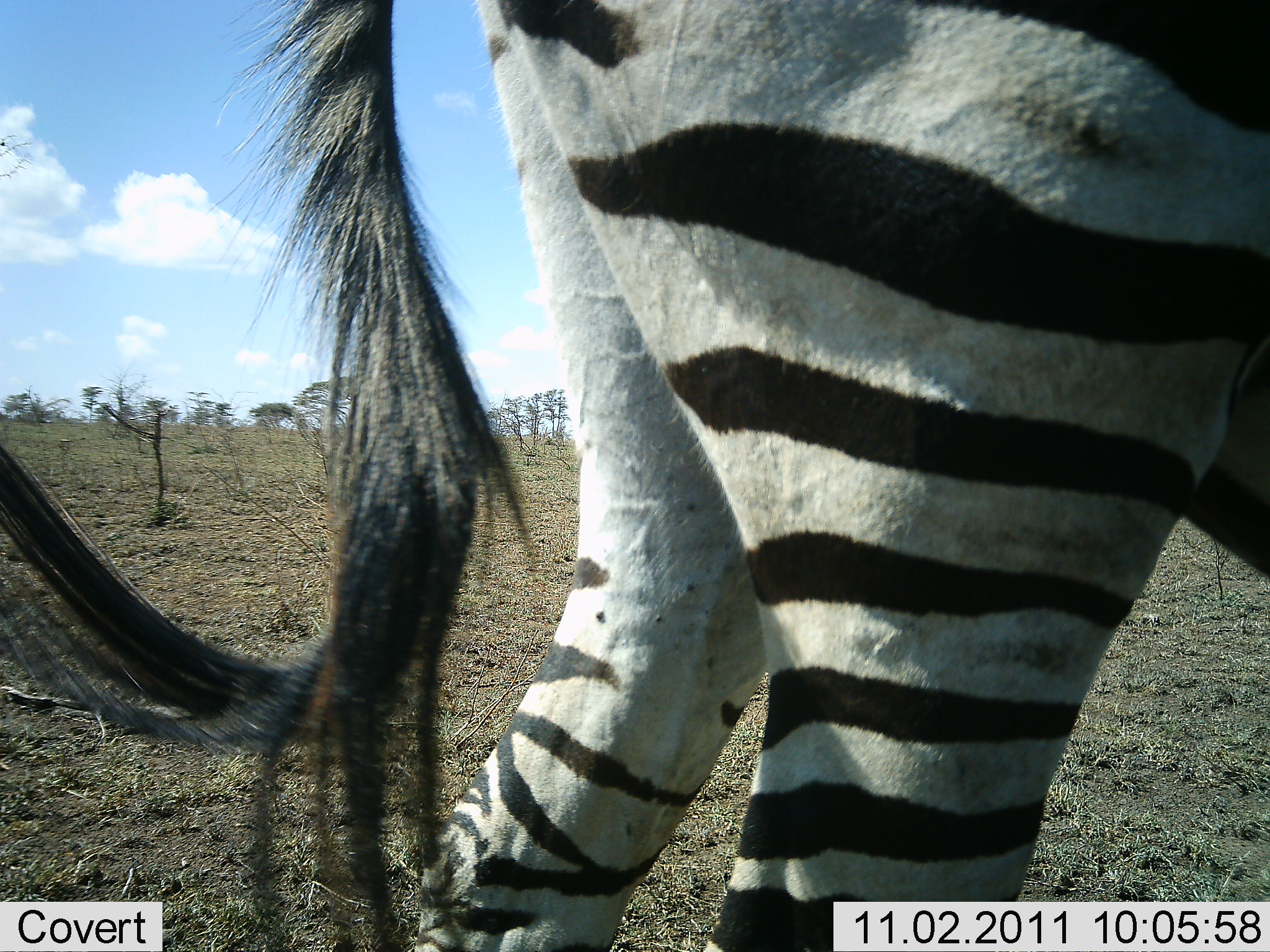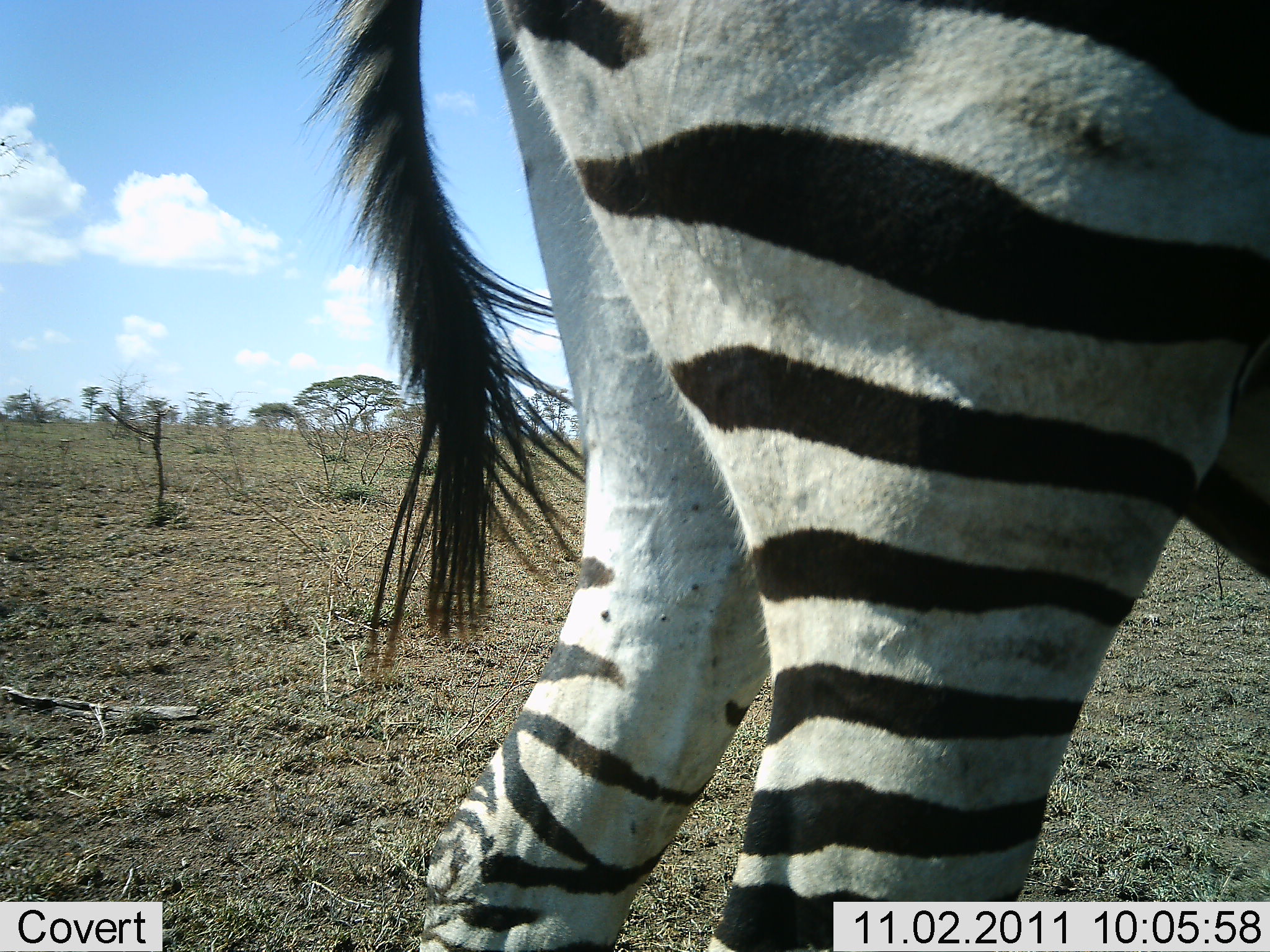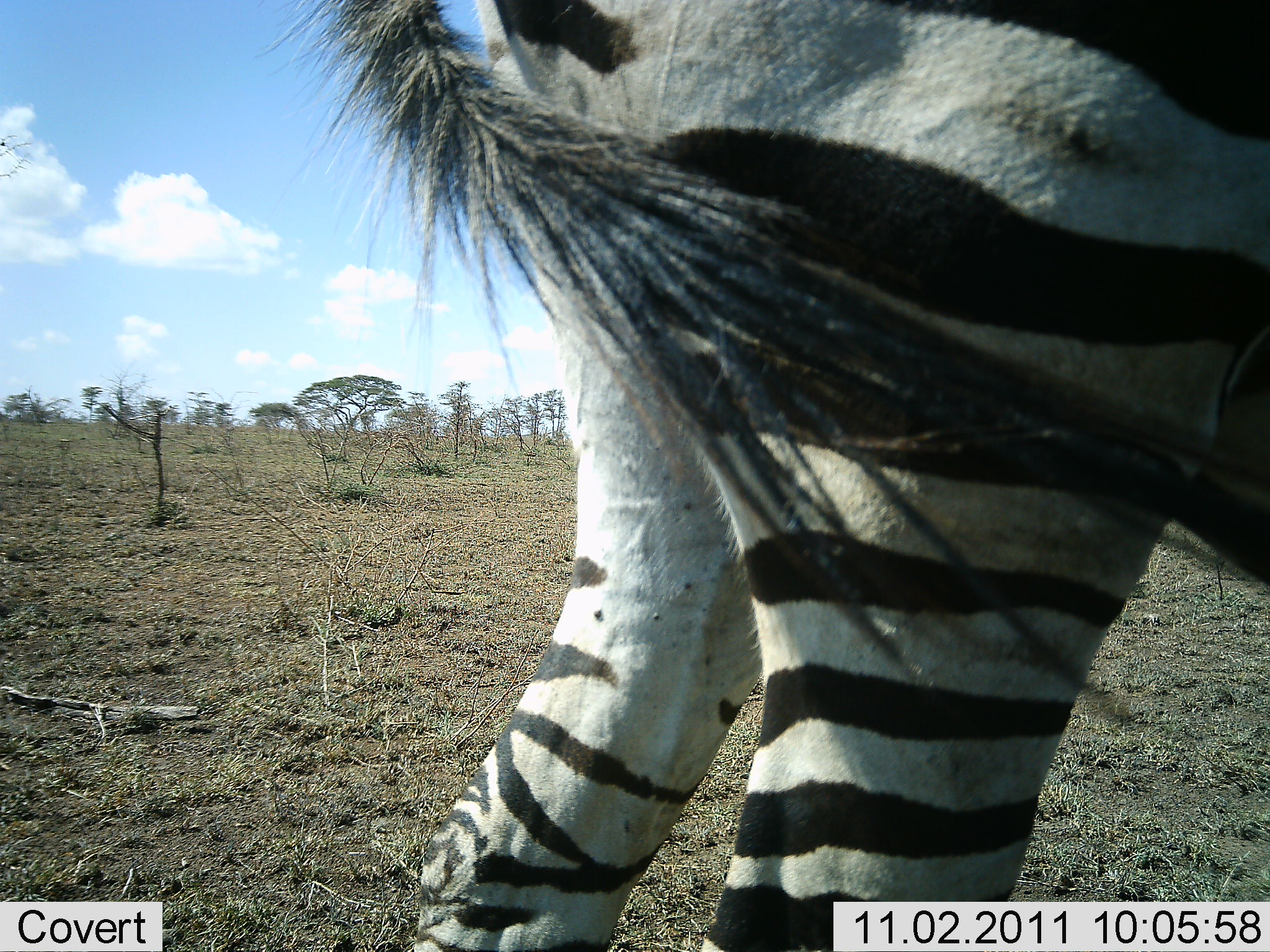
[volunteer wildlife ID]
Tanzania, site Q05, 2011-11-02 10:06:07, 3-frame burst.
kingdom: Animalia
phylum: Chordata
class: Mammalia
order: Perissodactyla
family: Equidae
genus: Equus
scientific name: Equus quagga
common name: plains zebra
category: zebra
Zebra (plains zebra) (Equus quagga), count 1. Behavior (volunteer vote fractions): standing 83%, resting 0%, moving 8%, interacting 17%. Young present (vote fraction): 0%. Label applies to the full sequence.